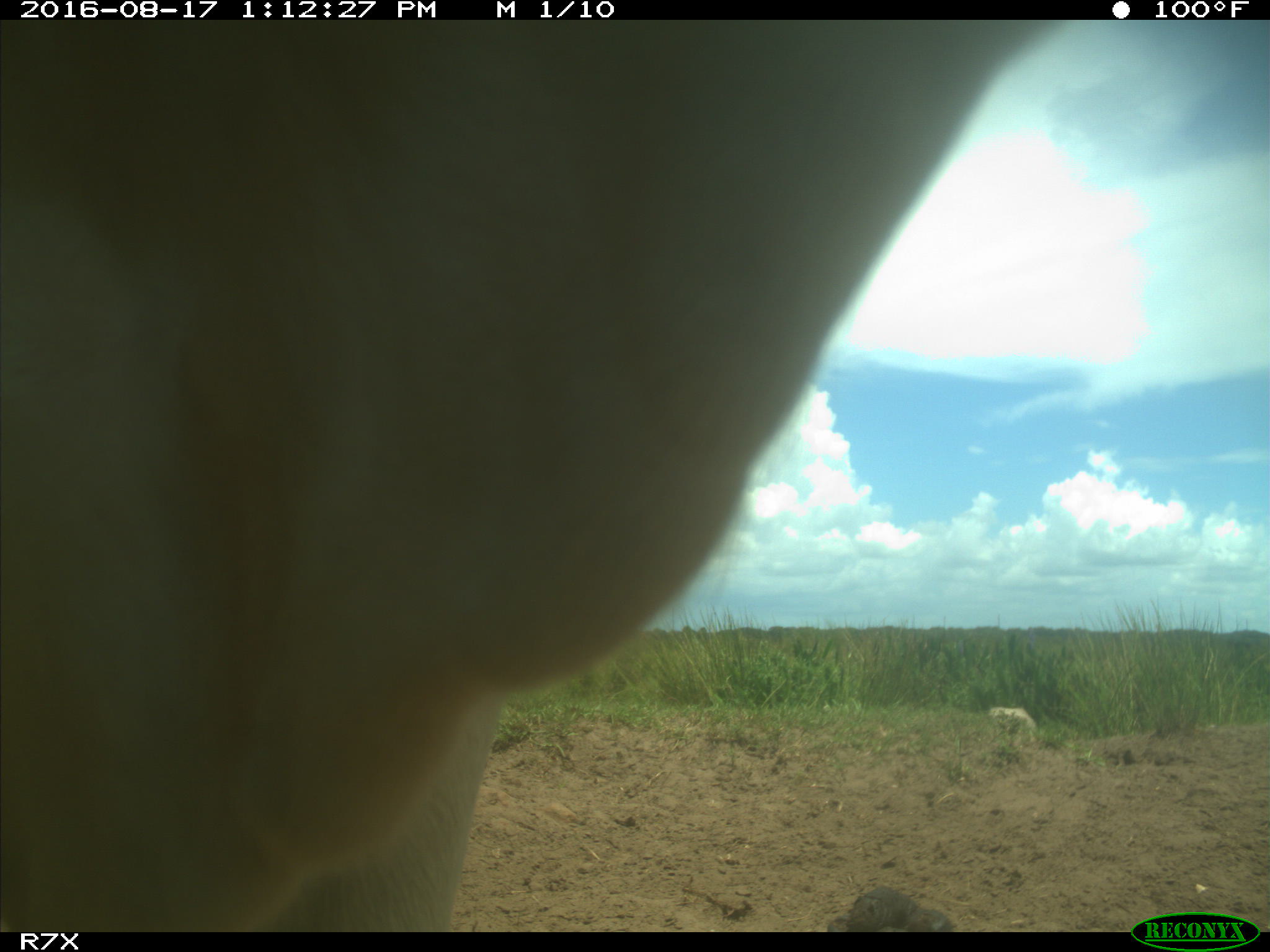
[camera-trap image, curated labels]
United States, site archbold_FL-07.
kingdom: Animalia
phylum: Chordata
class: Mammalia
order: Artiodactyla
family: Bovidae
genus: Bos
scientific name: Bos taurus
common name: domestic cow